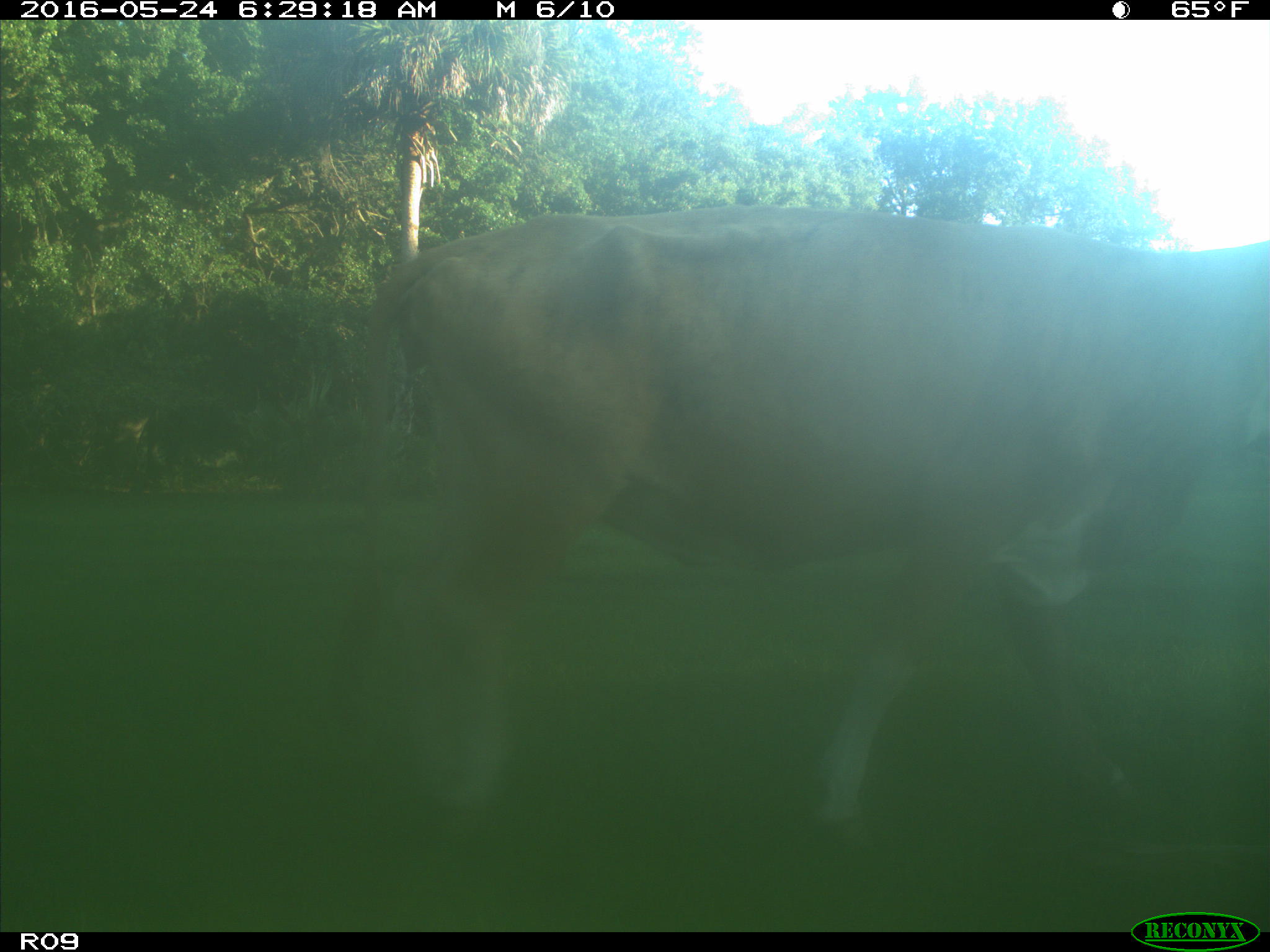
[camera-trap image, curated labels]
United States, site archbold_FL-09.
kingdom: Animalia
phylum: Chordata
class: Mammalia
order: Artiodactyla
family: Bovidae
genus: Bos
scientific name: Bos taurus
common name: domestic cow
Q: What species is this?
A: Bos taurus (domestic cow).